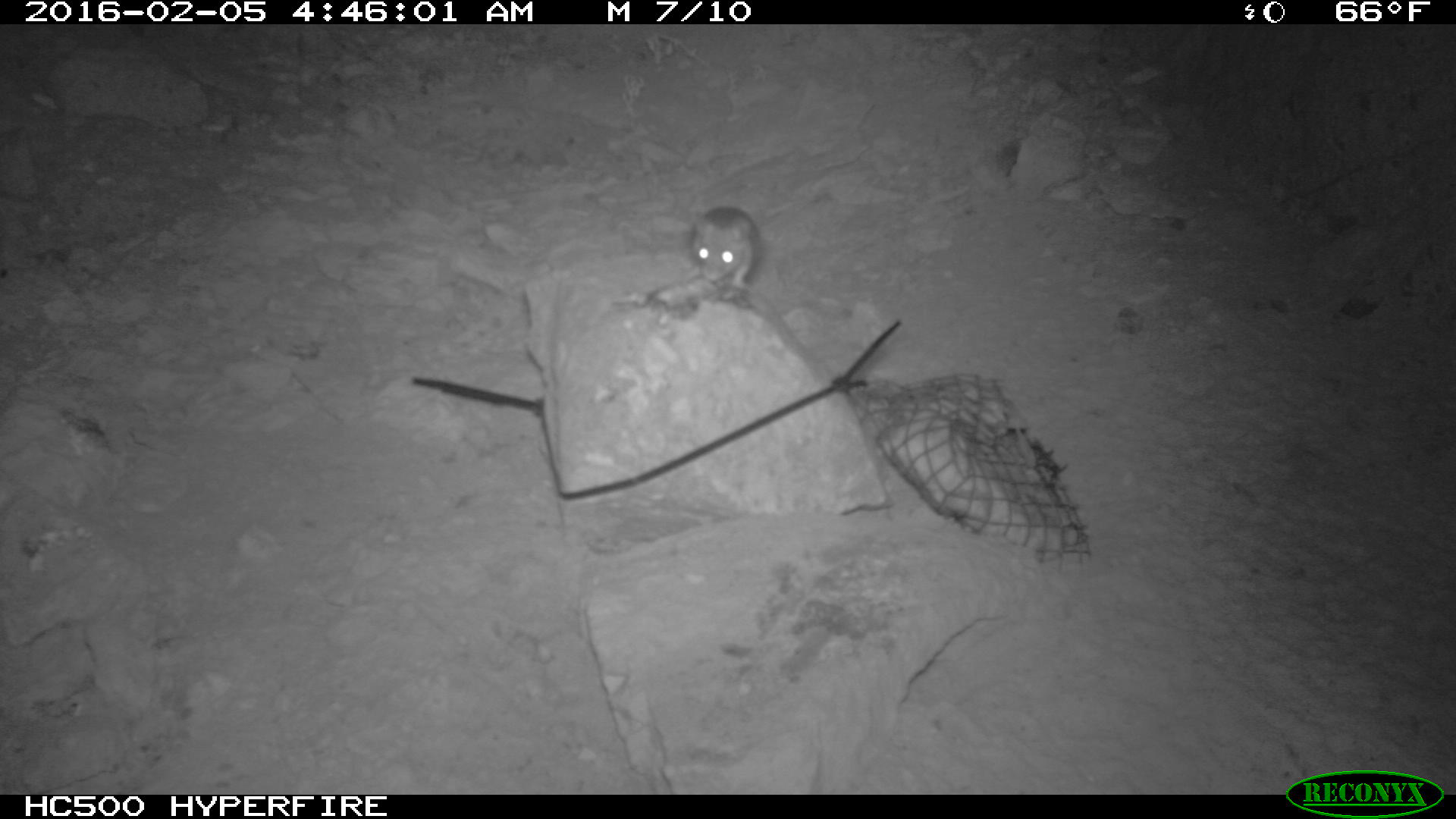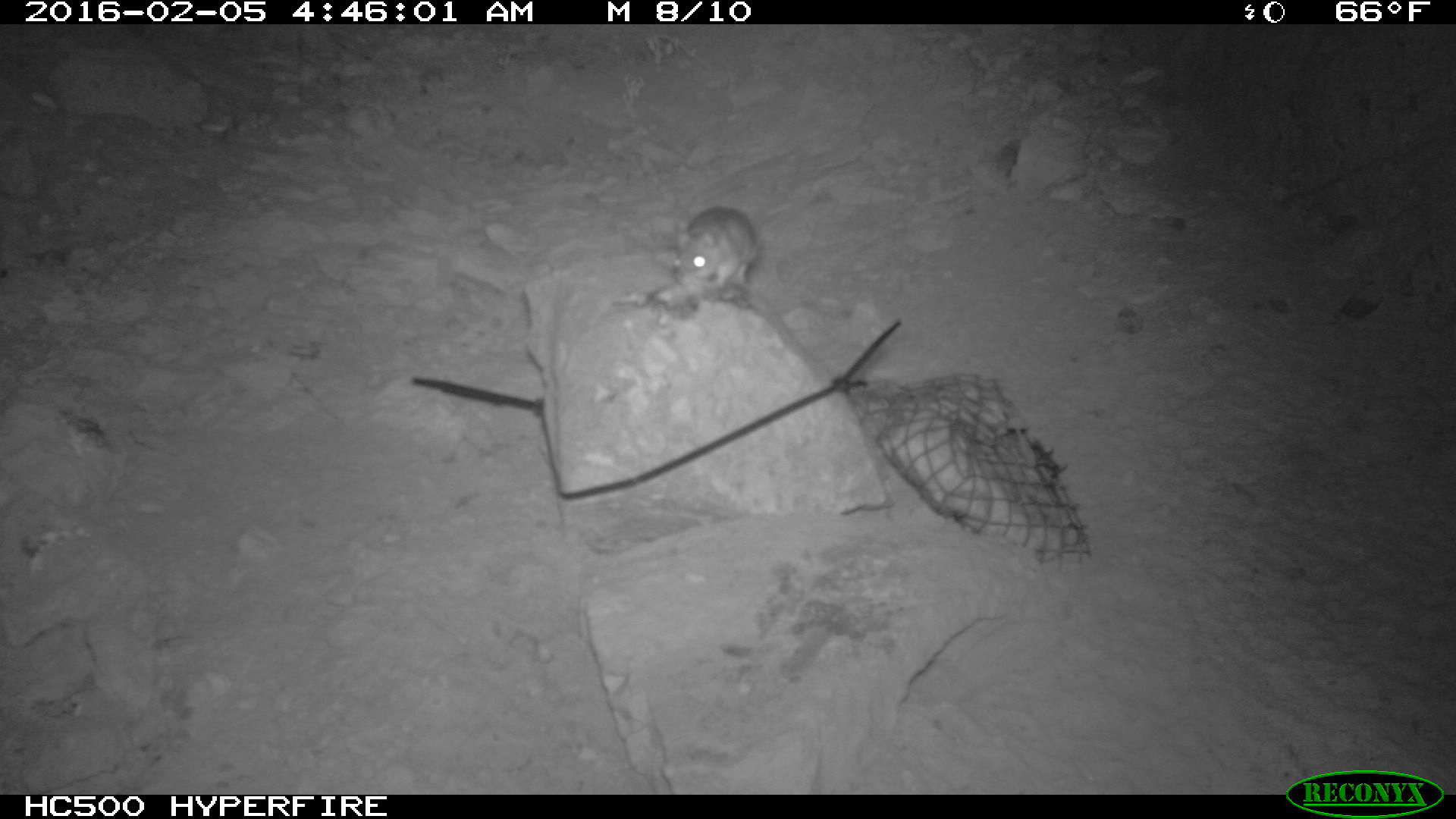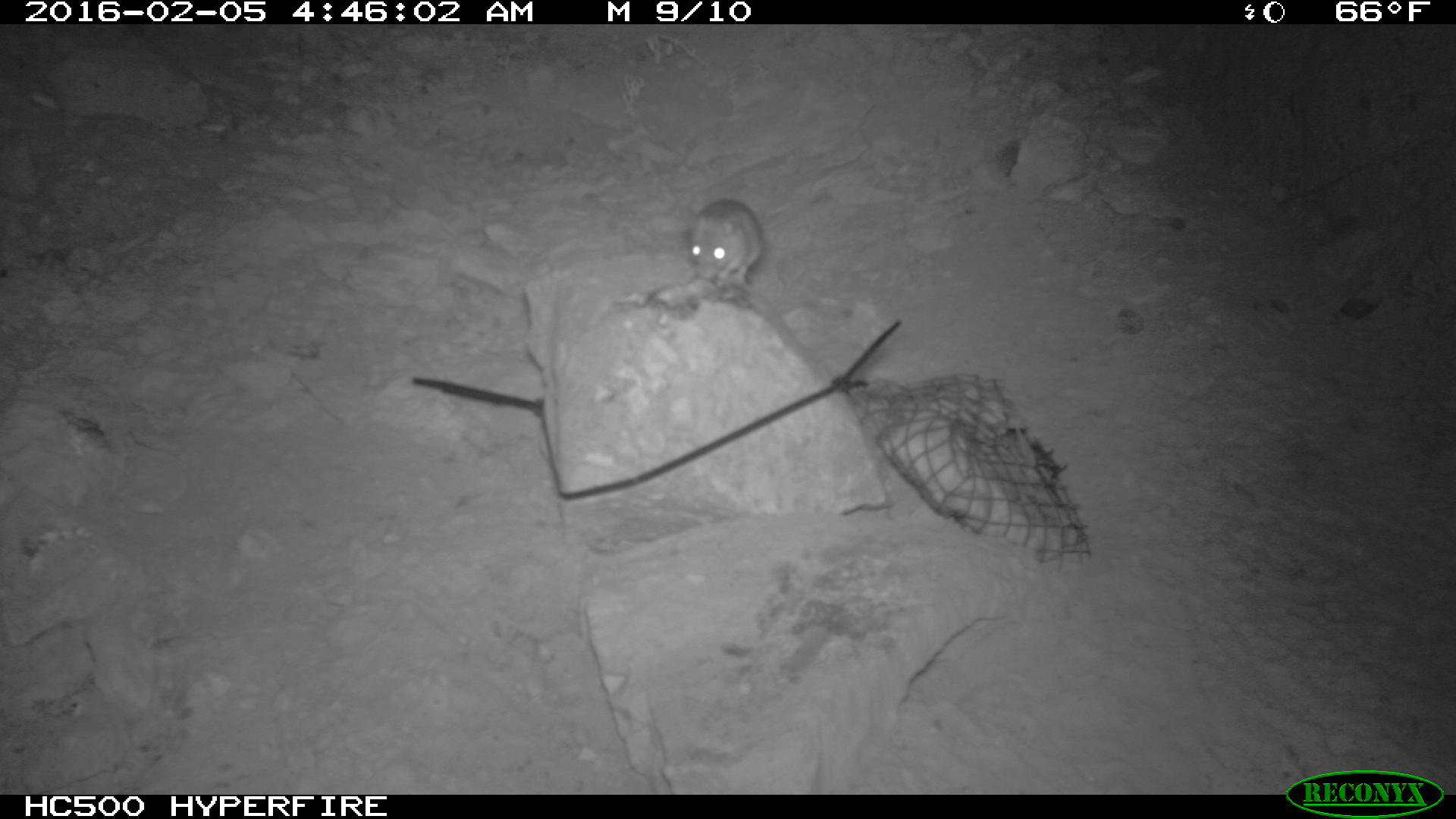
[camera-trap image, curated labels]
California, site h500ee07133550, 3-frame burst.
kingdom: Animalia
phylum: Chordata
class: Mammalia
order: Rodentia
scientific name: Rodentia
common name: rodent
Rodent (Rodentia).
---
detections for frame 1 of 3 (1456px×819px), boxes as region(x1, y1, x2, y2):
rodent: region(688, 203, 761, 295)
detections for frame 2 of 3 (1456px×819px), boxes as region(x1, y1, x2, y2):
rodent: region(647, 206, 759, 309)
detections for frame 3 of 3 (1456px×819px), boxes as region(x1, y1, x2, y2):
rodent: region(685, 198, 765, 290)